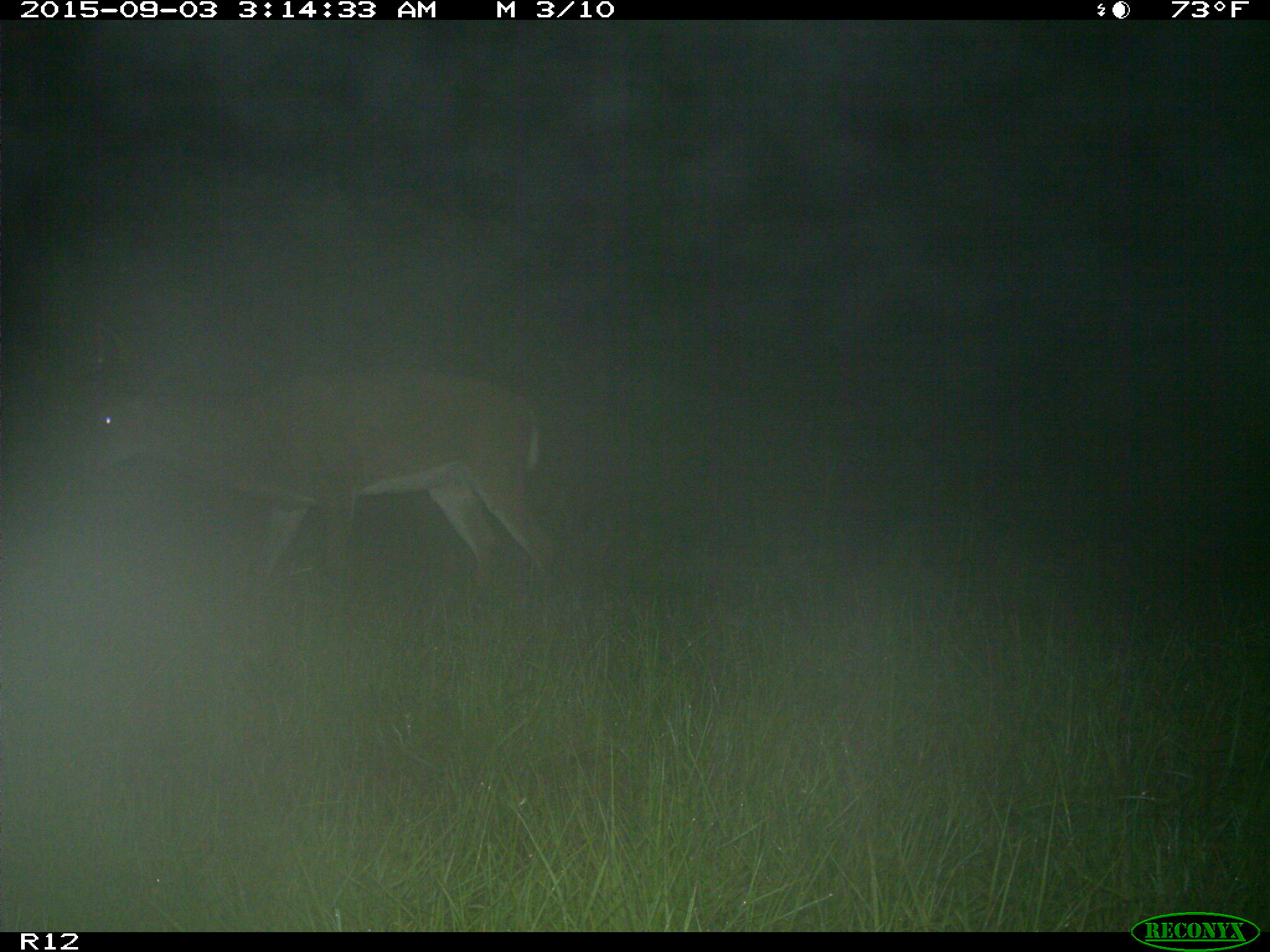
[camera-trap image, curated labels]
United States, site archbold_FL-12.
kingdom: Animalia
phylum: Chordata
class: Mammalia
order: Artiodactyla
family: Cervidae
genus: Odocoileus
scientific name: Odocoileus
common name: deer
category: unidentified deer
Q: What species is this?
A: Unidentified deer (deer) (Odocoileus).